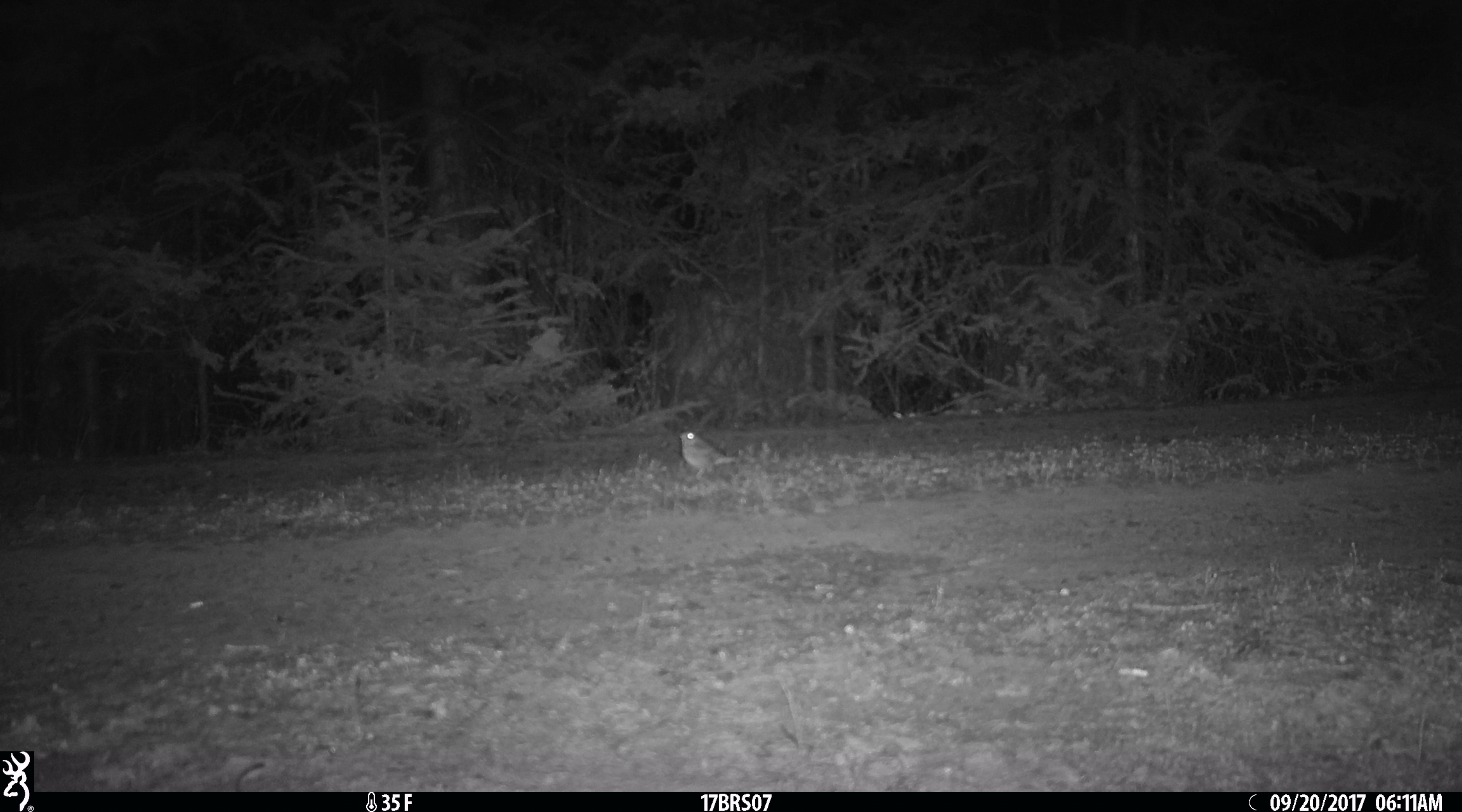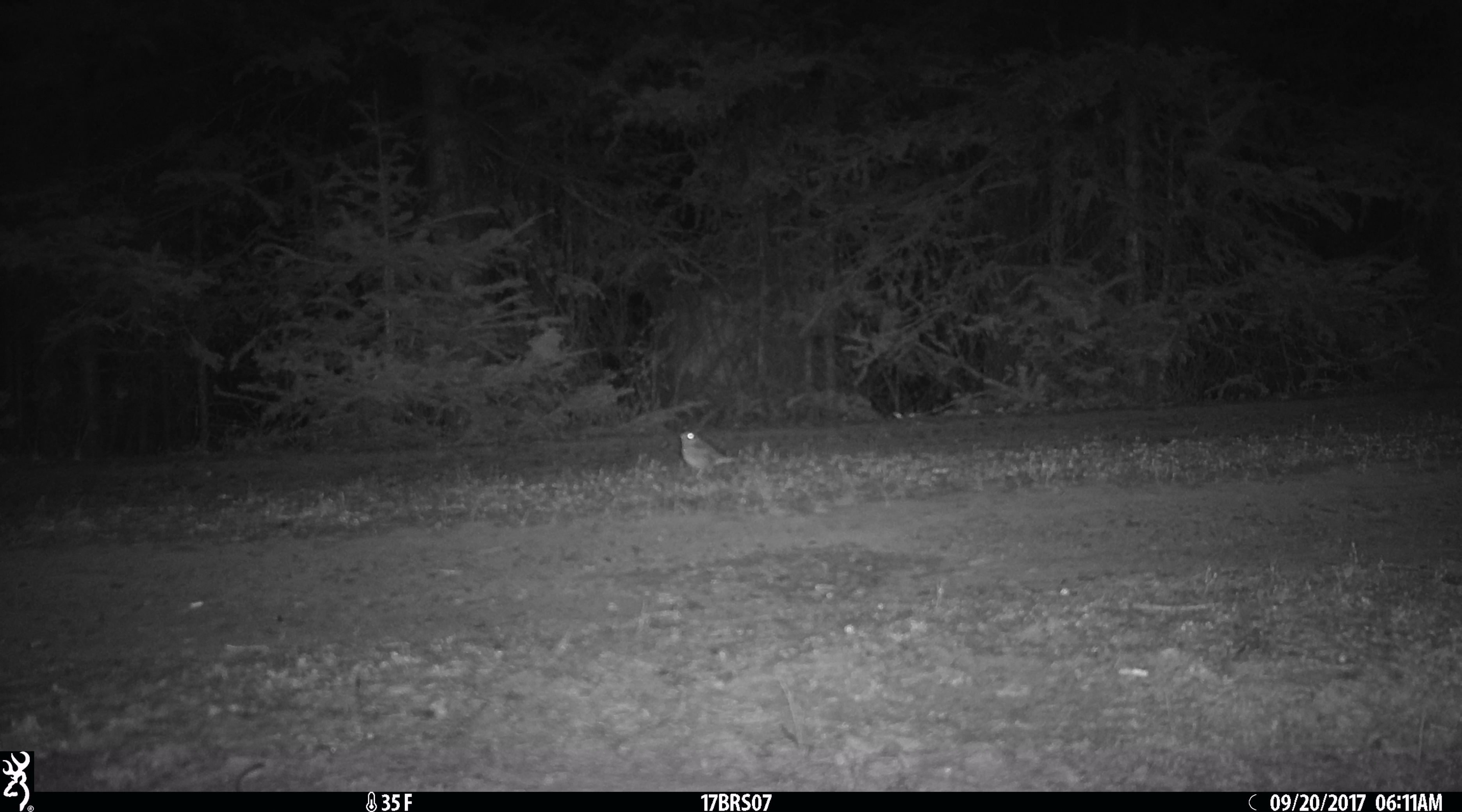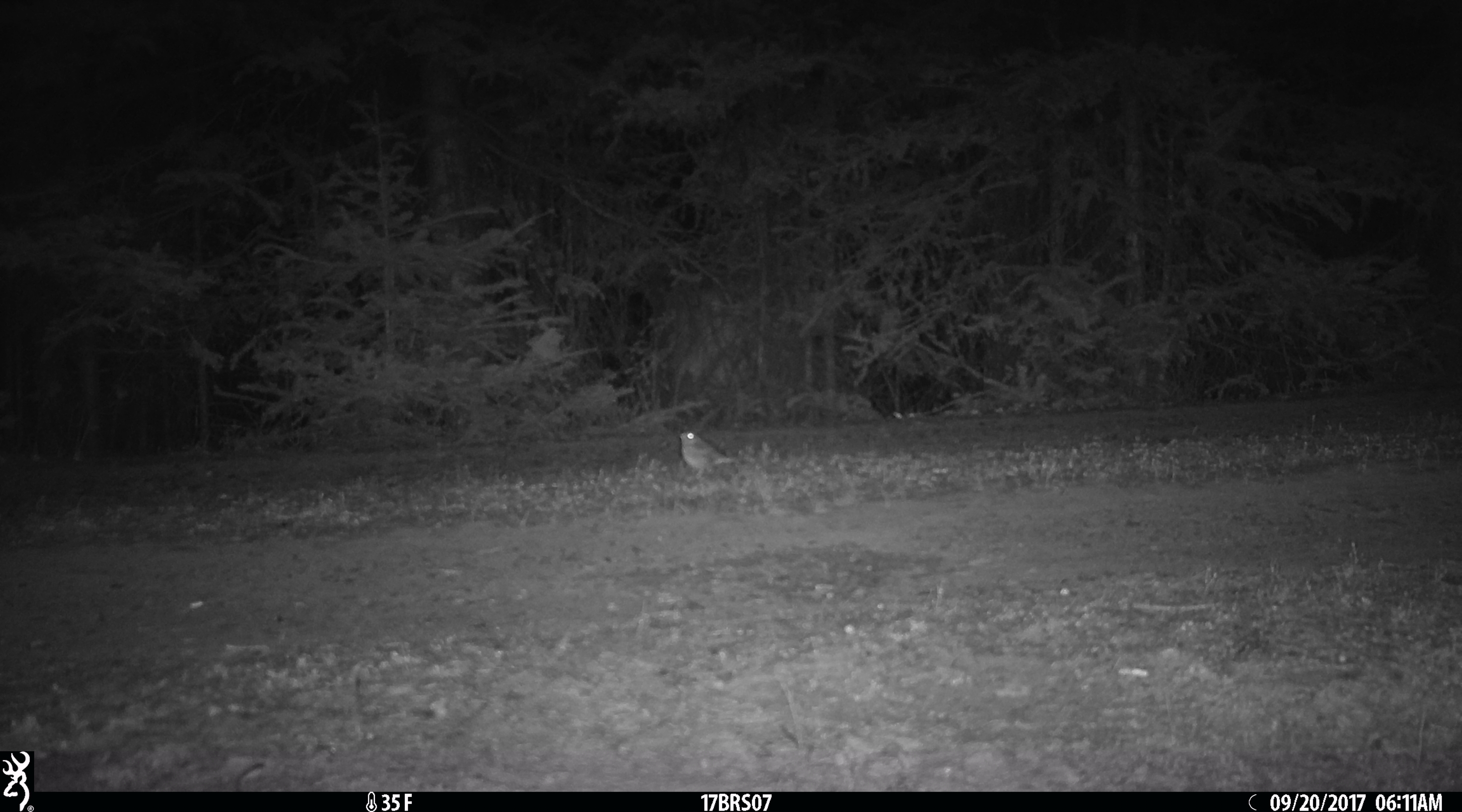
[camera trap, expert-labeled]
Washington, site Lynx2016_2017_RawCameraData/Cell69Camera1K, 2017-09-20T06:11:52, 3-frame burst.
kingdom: Animalia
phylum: Chordata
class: Aves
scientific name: Aves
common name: birds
Aves (birds). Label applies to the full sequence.